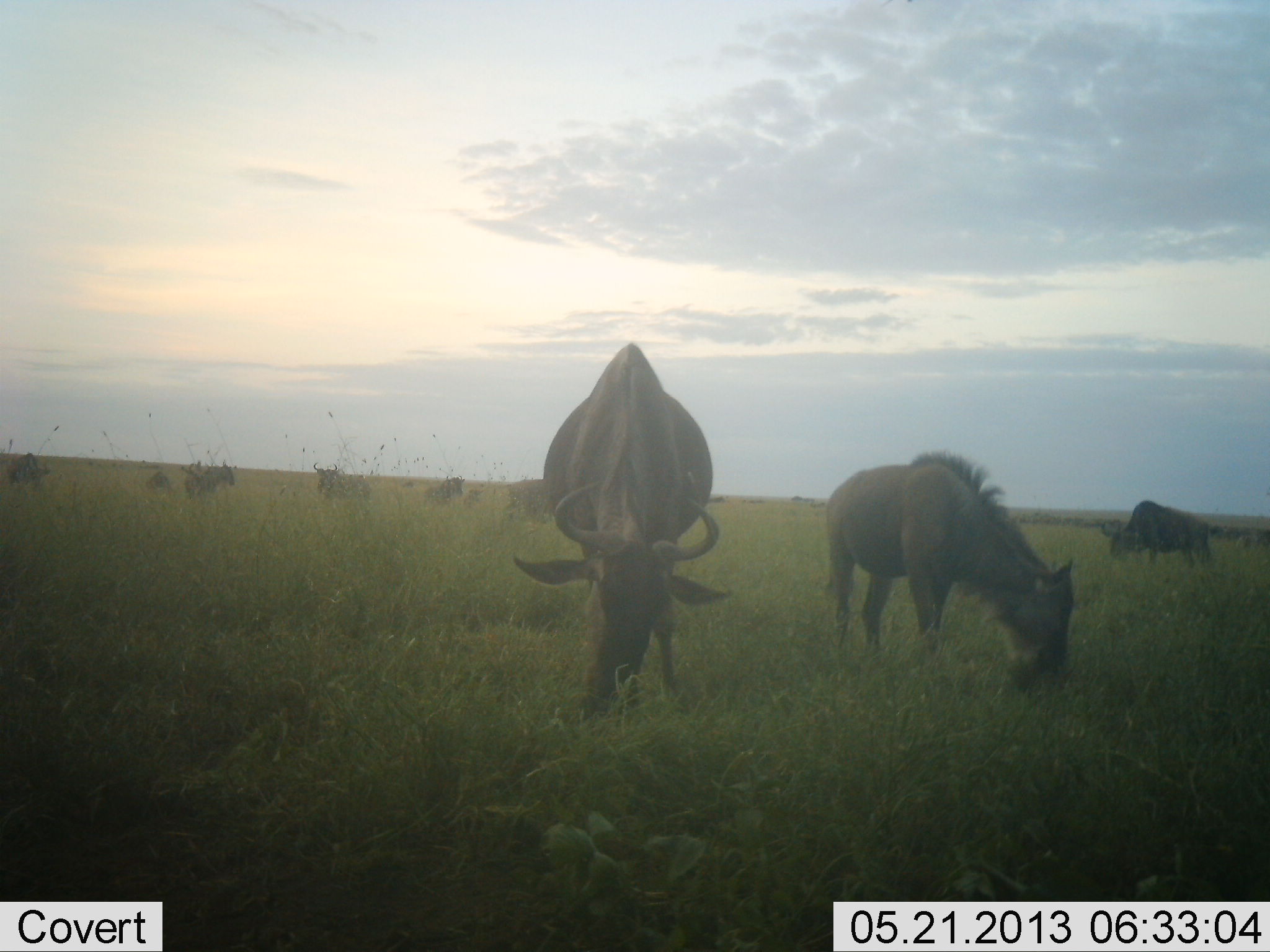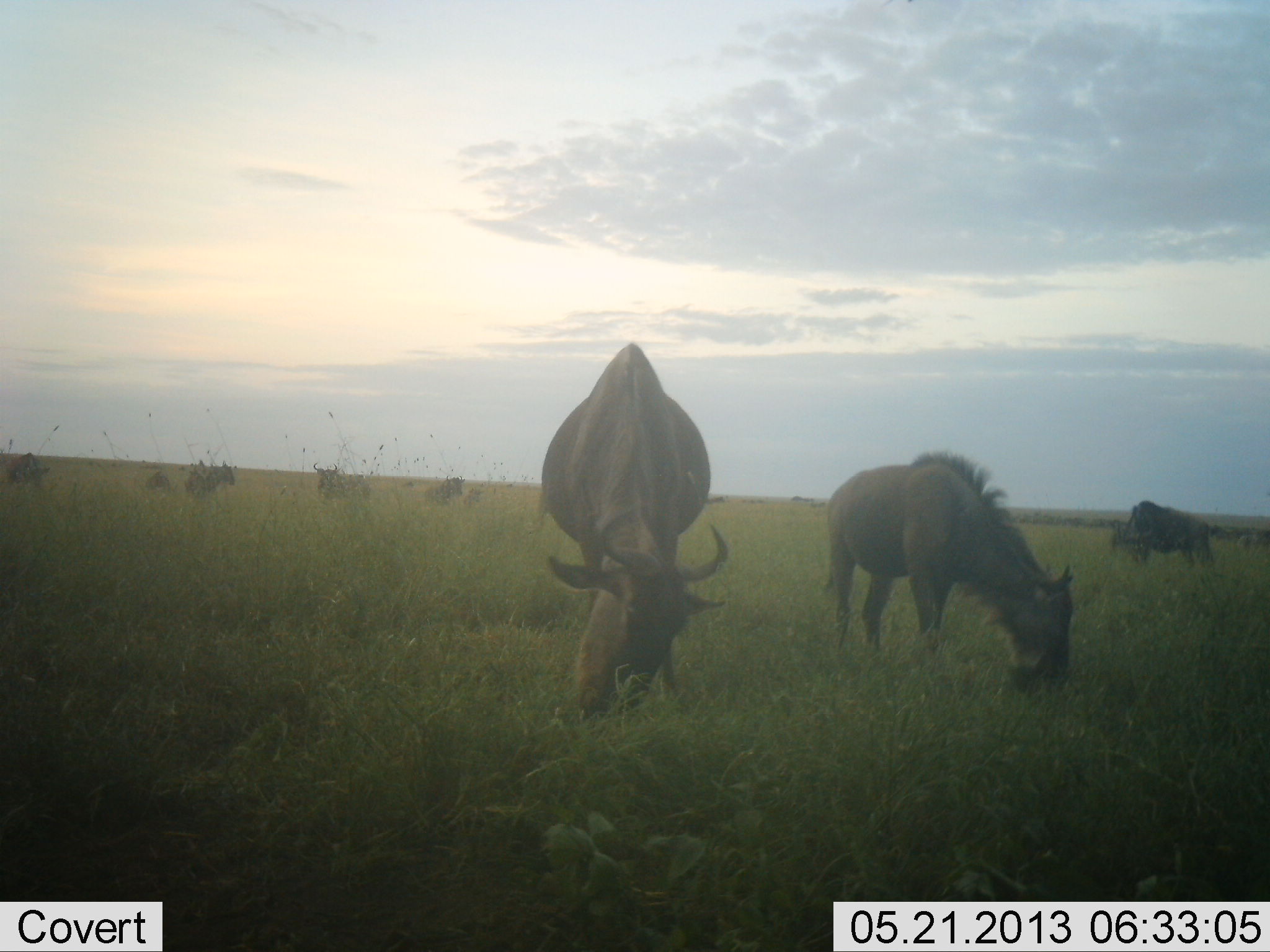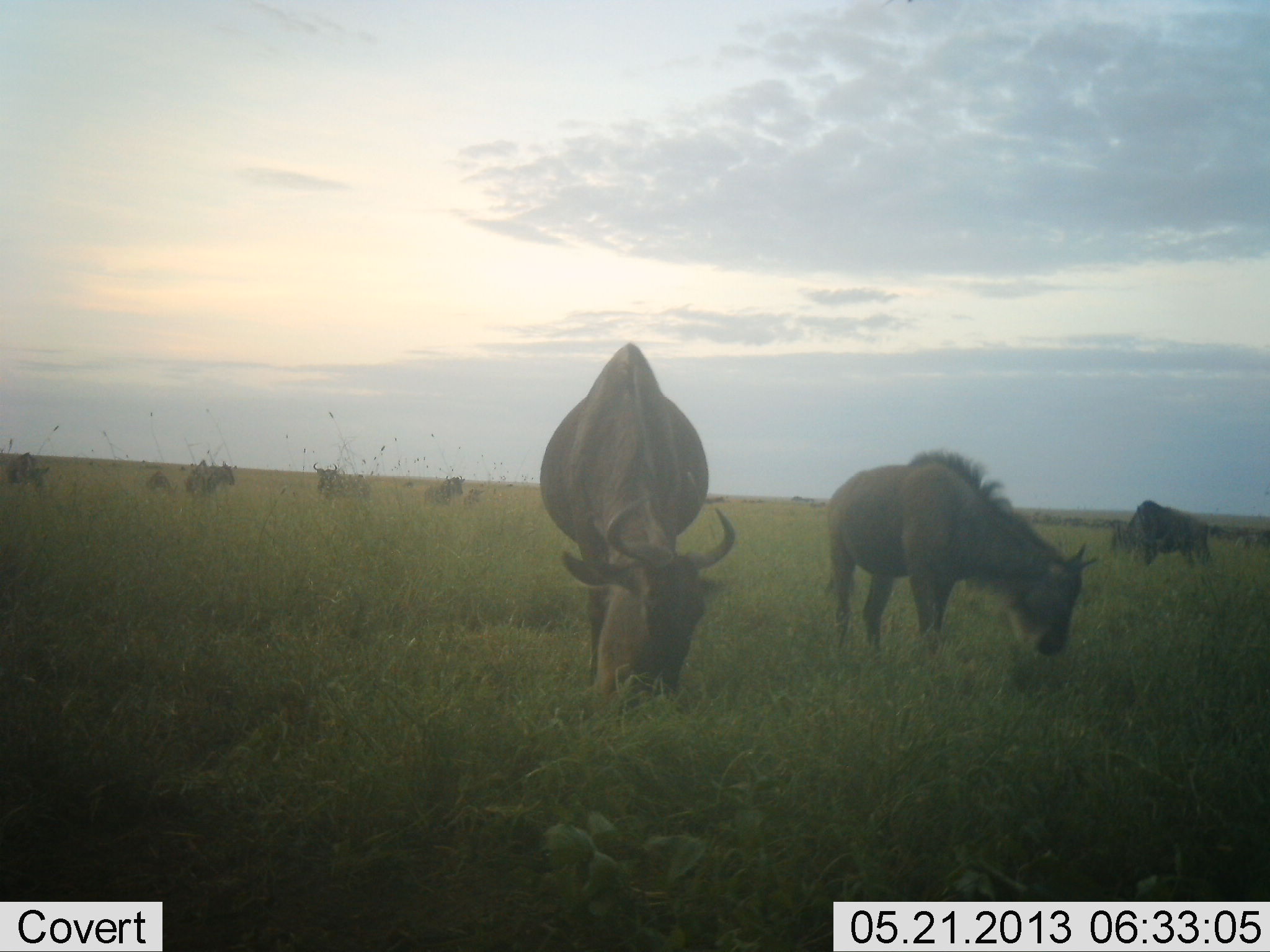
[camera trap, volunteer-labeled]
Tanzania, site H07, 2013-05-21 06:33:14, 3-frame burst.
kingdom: Animalia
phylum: Chordata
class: Mammalia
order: Artiodactyla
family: Bovidae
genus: Connochaetes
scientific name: Connochaetes taurinus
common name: blue wildebeest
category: wildebeest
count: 9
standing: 53%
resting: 6%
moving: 12%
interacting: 6%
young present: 12%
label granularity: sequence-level